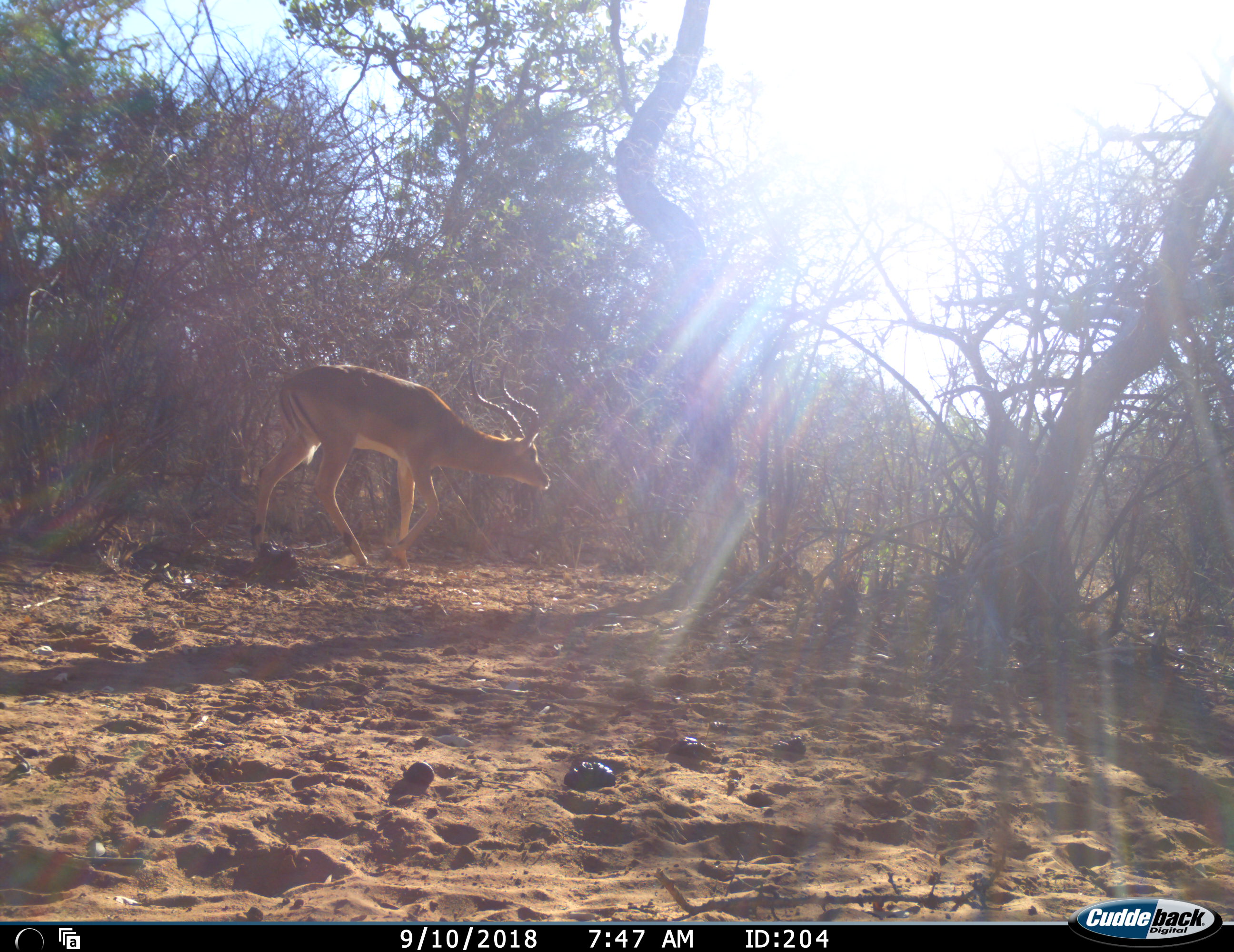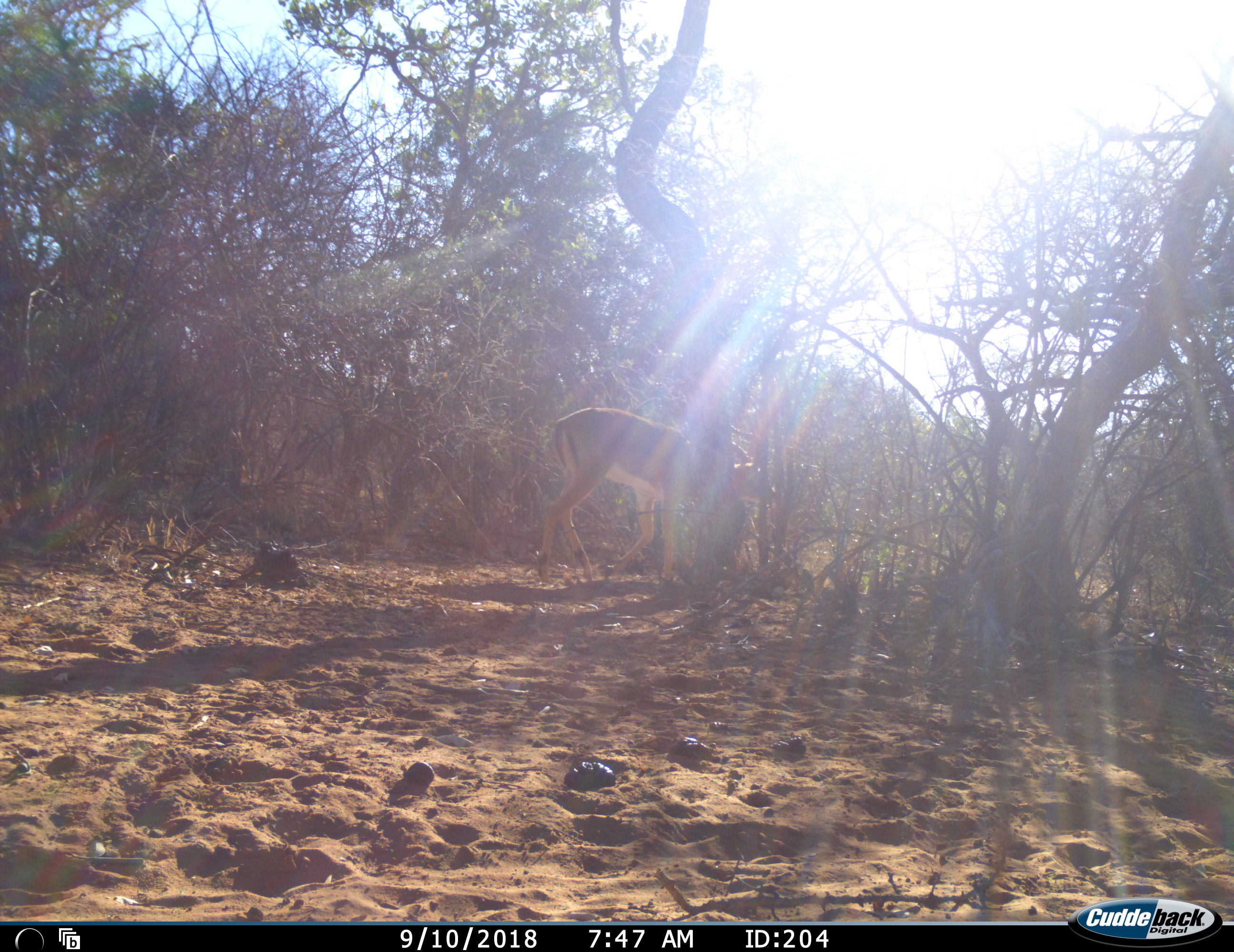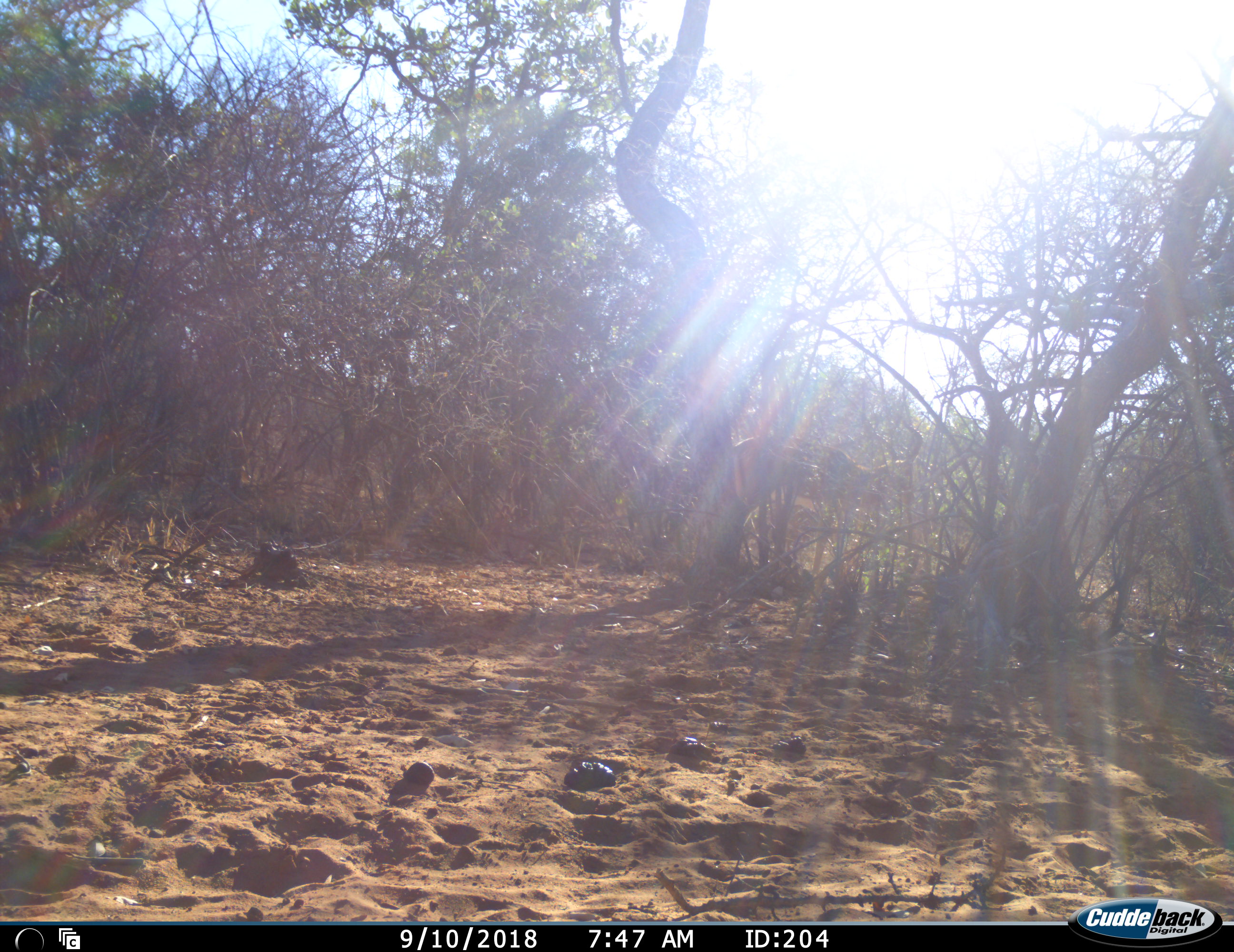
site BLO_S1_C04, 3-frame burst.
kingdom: Animalia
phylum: Chordata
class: Mammalia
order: Artiodactyla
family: Bovidae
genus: Aepyceros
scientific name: Aepyceros melampus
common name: impala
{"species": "impala (Aepyceros melampus)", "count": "1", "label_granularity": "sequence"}